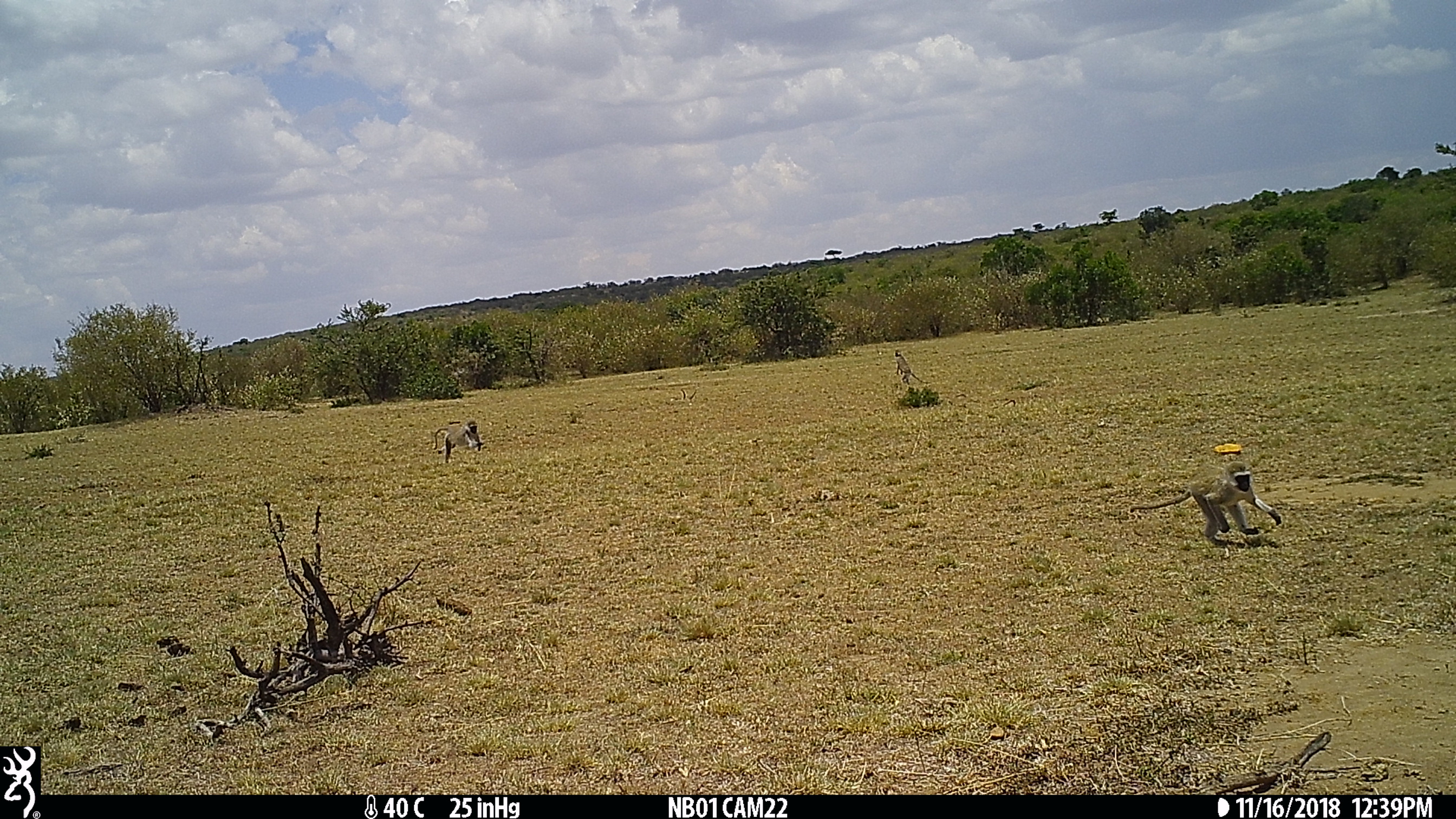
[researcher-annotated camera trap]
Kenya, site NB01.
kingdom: Animalia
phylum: Chordata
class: Mammalia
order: Primates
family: Cercopithecidae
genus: Chlorocebus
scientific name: Chlorocebus pygerythrus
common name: vervet monkey